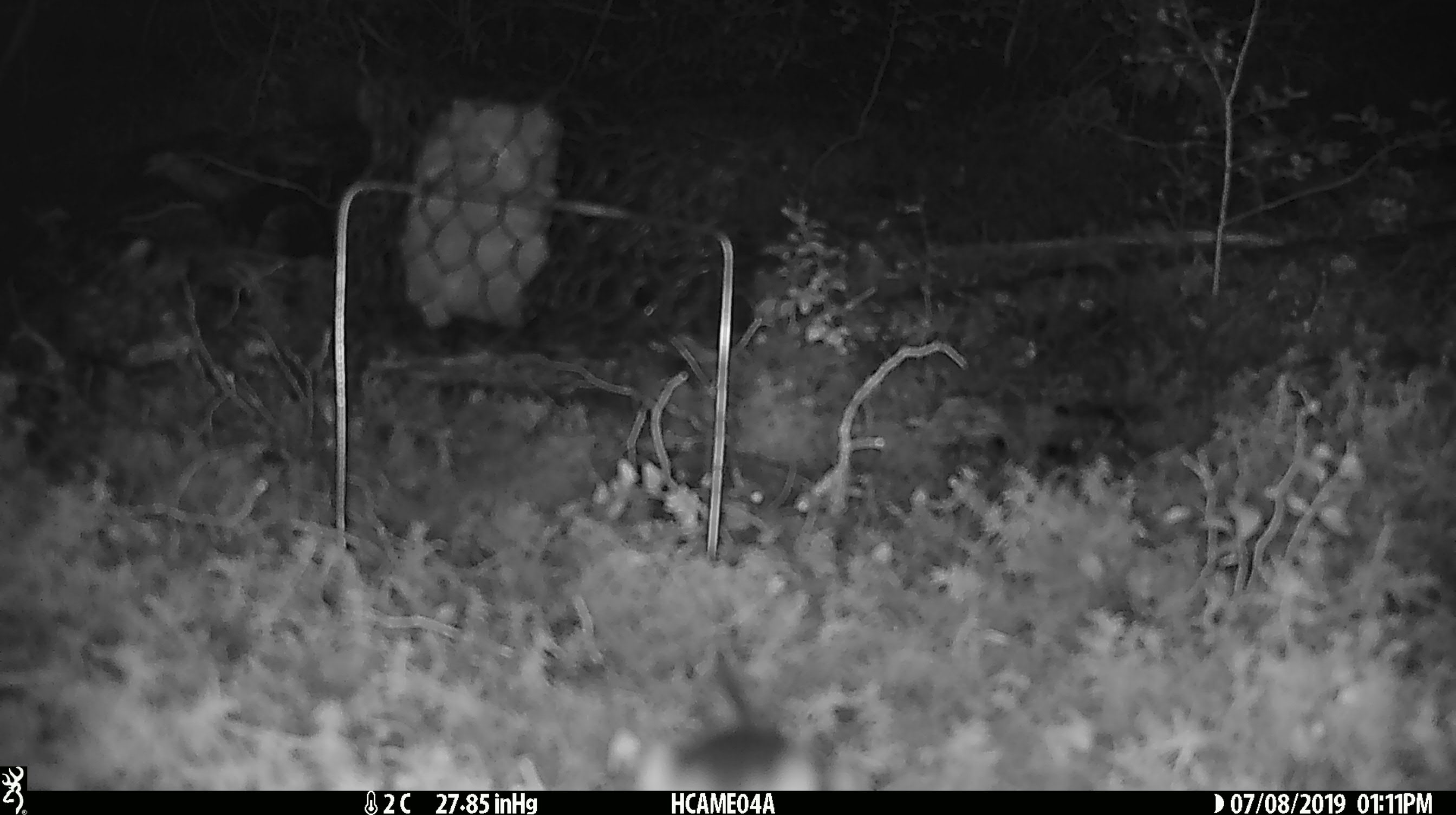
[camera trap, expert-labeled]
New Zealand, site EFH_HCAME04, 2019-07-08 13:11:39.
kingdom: Animalia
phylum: Chordata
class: Mammalia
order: Rodentia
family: Muridae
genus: Mus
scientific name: Mus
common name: mouse